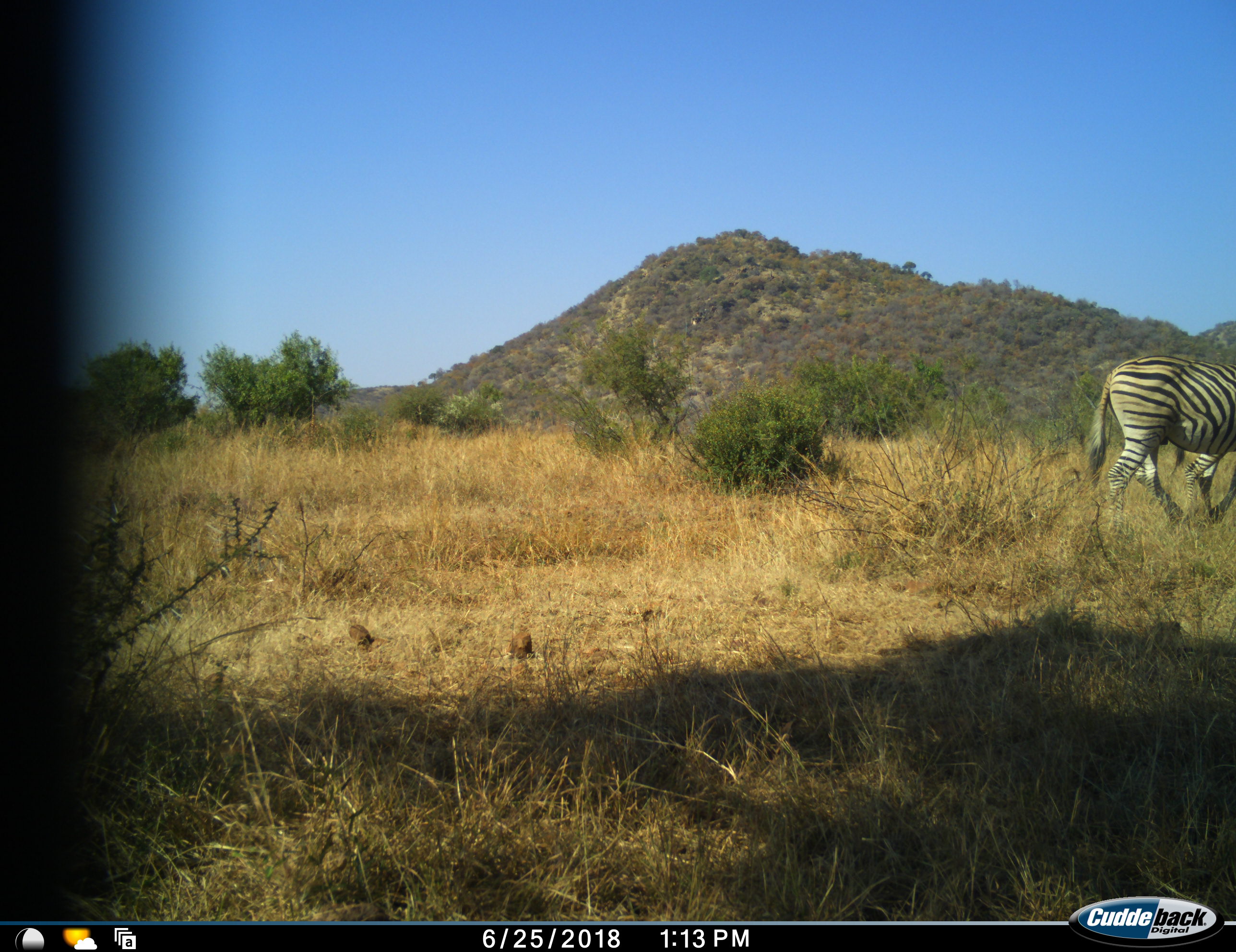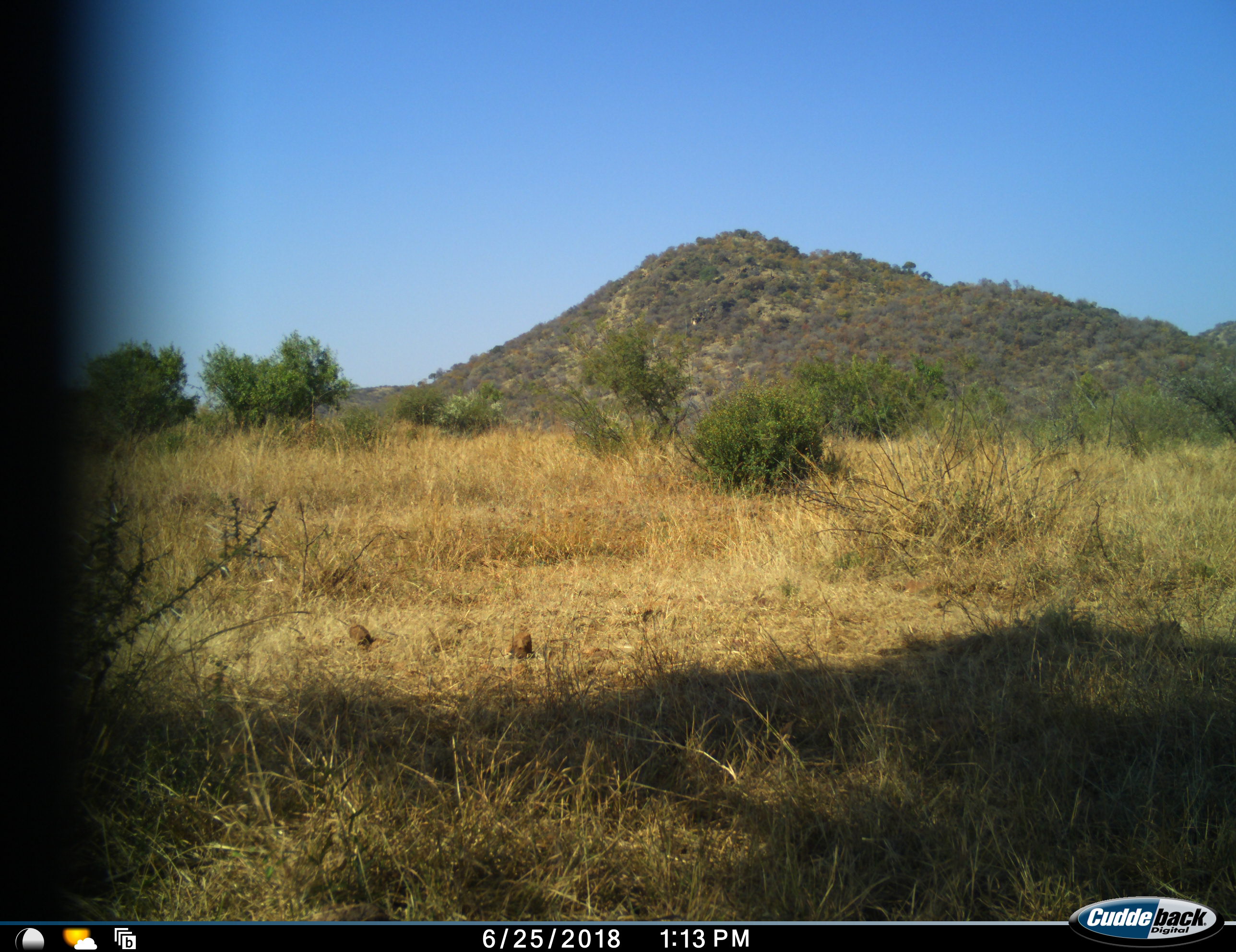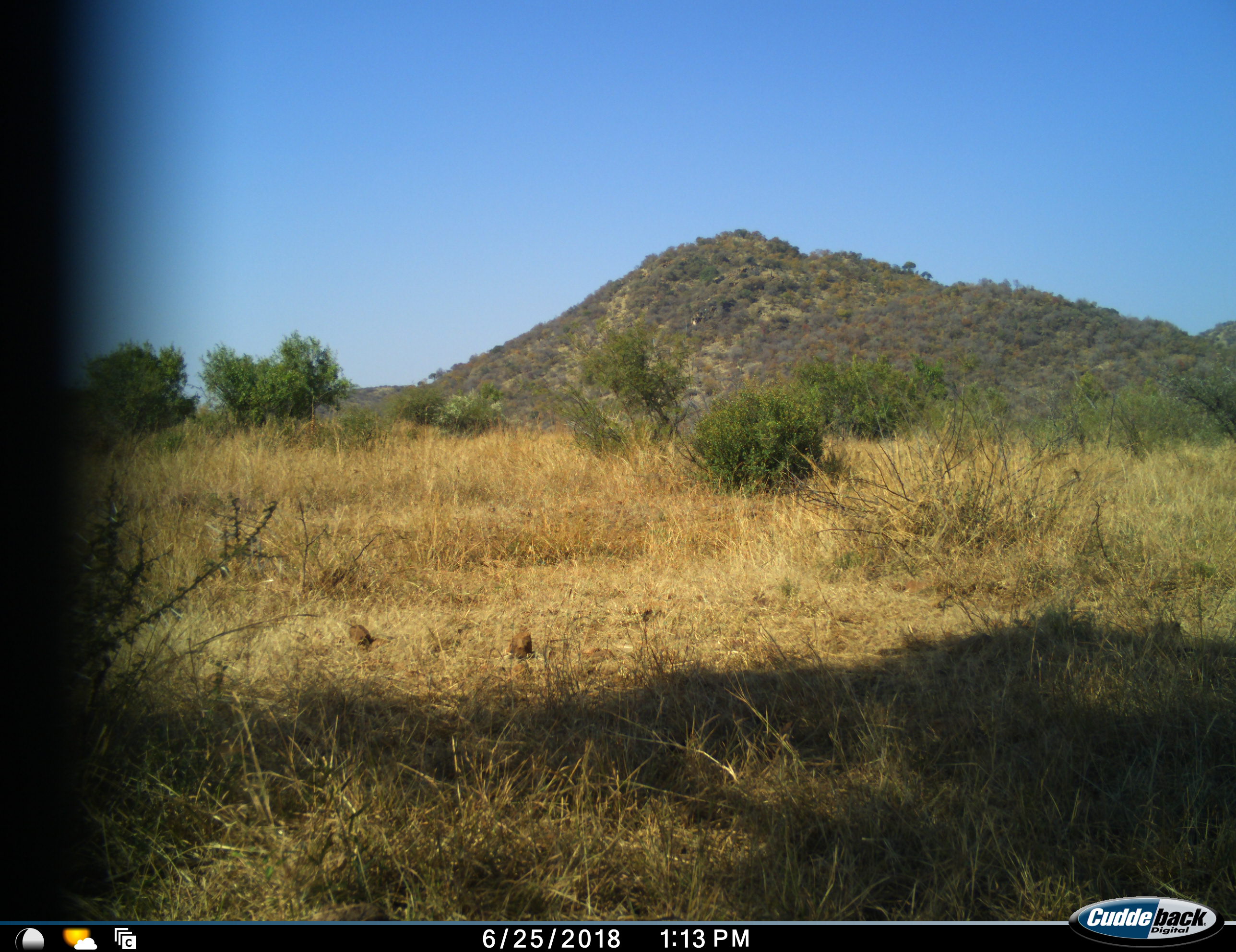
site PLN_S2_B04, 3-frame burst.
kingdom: Animalia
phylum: Chordata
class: Mammalia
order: Perissodactyla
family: Equidae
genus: Equus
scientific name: Equus quagga burchellii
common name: burchell's zebra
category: zebraburchells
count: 1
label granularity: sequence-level